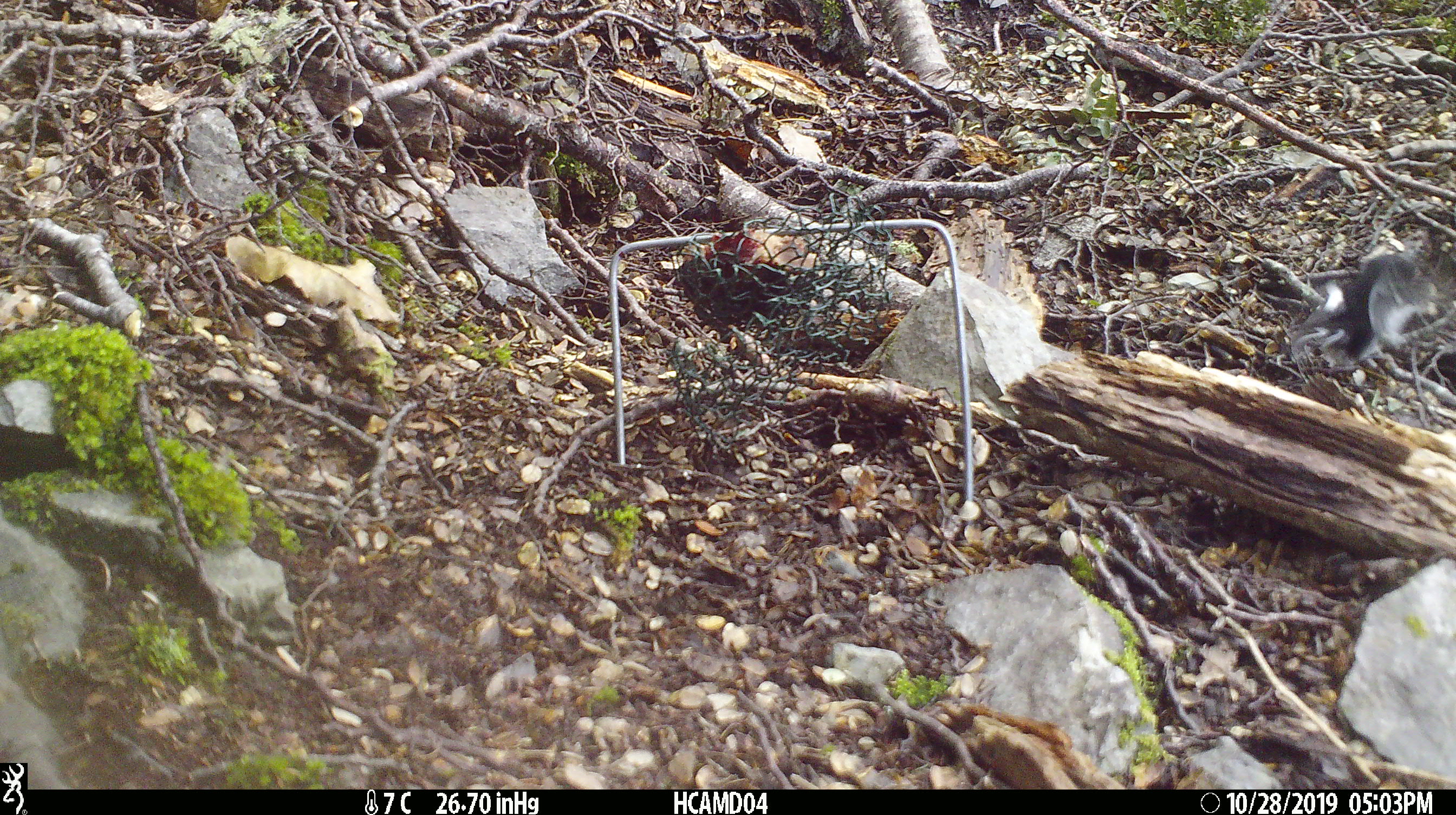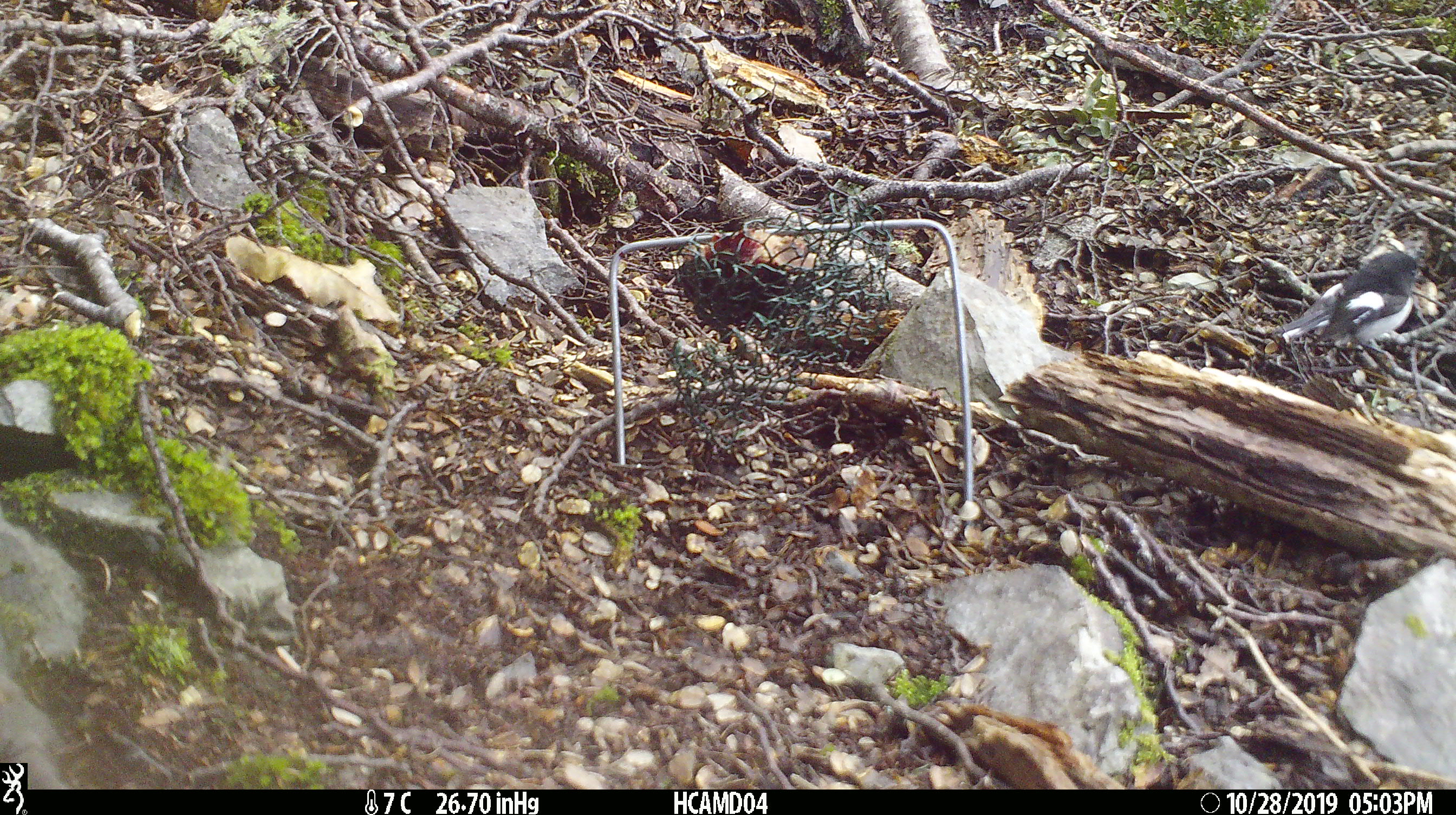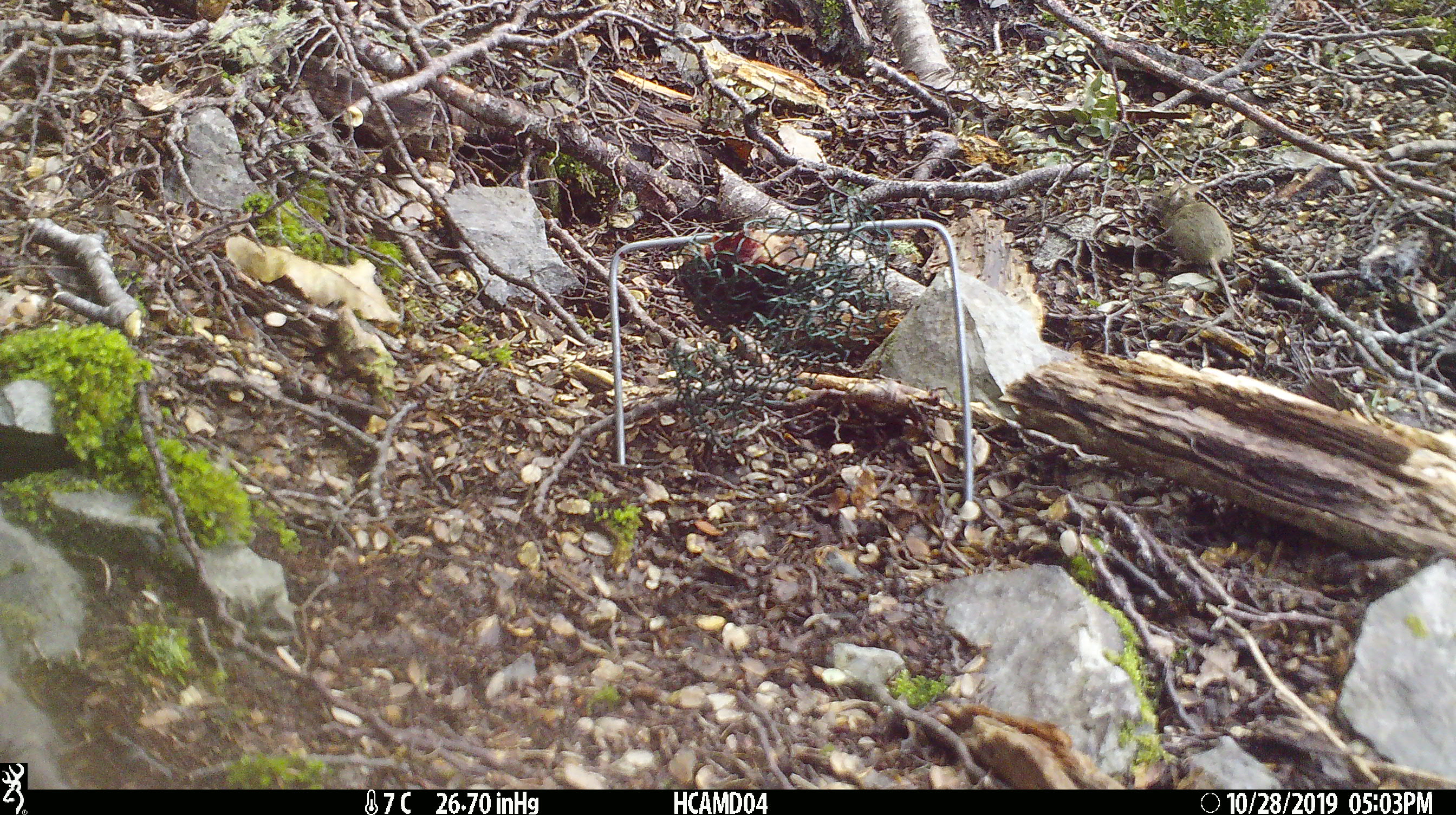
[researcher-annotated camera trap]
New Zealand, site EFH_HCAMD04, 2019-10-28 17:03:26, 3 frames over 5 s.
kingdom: Animalia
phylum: Chordata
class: Aves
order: Passeriformes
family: Petroicidae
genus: Petroica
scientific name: Petroica macrocephala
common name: tomtit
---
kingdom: Animalia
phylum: Chordata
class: Mammalia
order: Rodentia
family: Muridae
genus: Mus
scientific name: Mus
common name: mouse